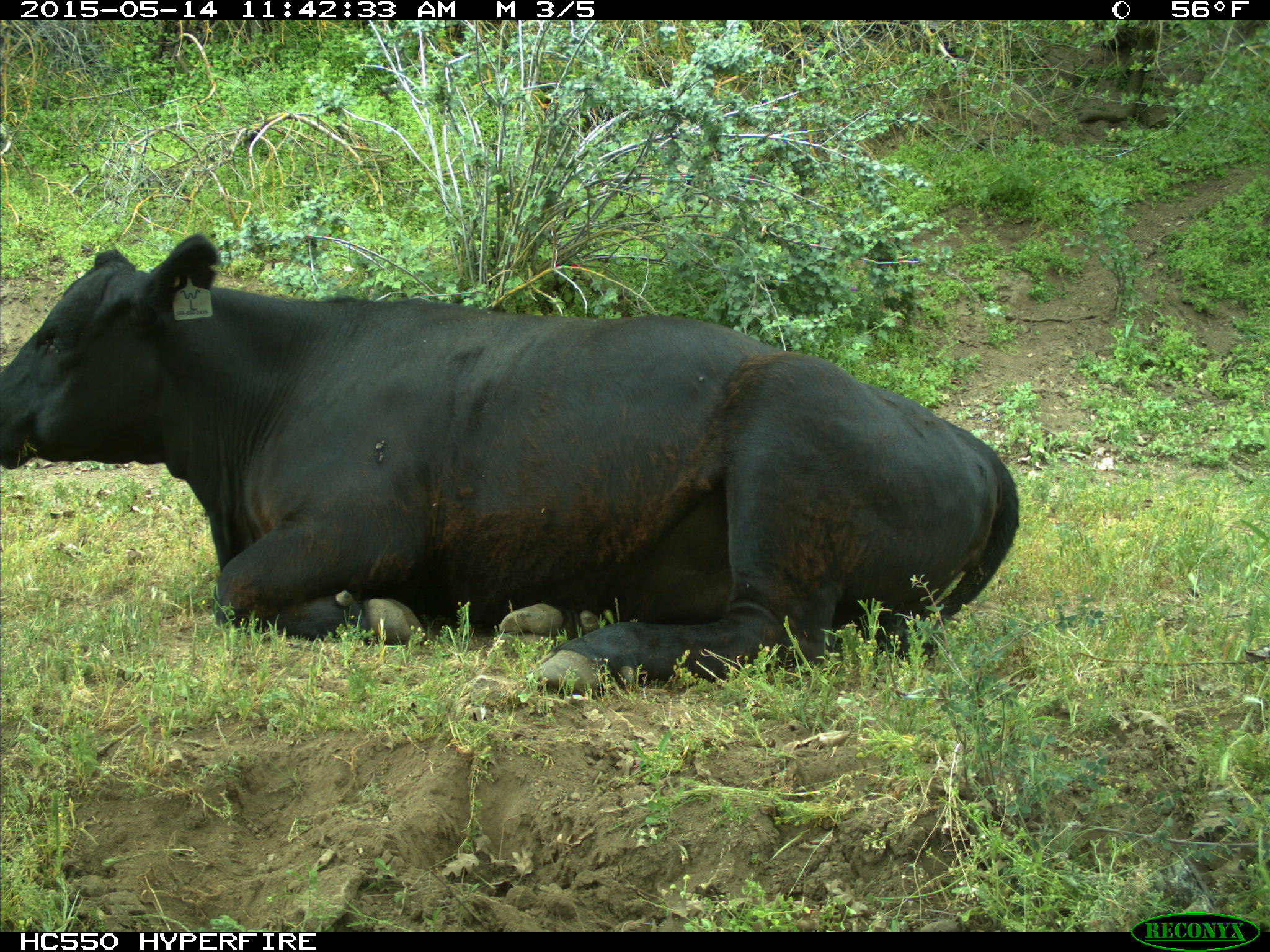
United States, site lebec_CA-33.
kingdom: Animalia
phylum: Chordata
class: Mammalia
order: Artiodactyla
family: Bovidae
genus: Bos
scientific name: Bos taurus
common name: domestic cow